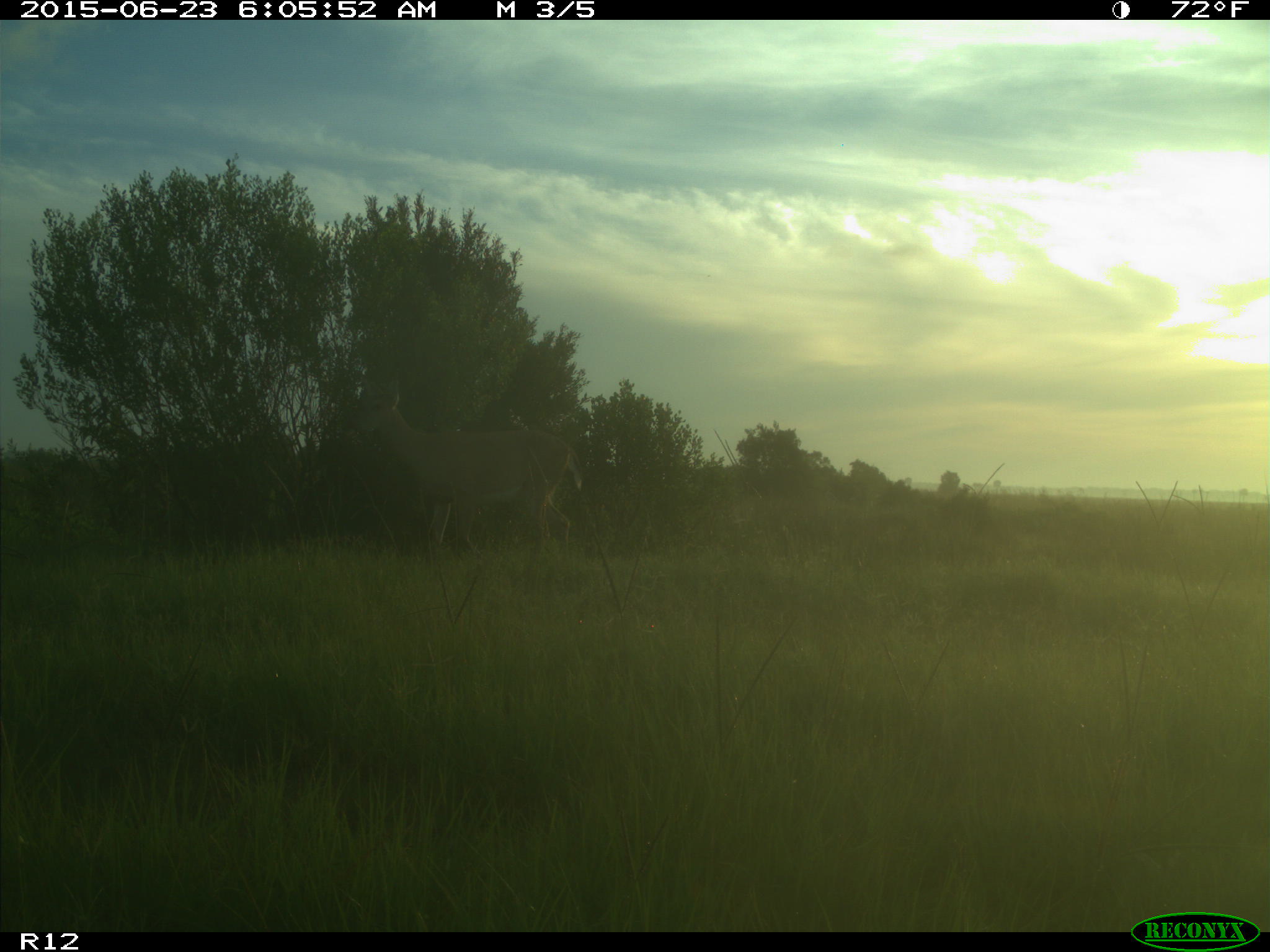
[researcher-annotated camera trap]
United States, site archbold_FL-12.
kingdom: Animalia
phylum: Chordata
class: Mammalia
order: Artiodactyla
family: Cervidae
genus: Odocoileus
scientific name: Odocoileus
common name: deer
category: unidentified deer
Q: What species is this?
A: Unidentified deer (deer) (Odocoileus).